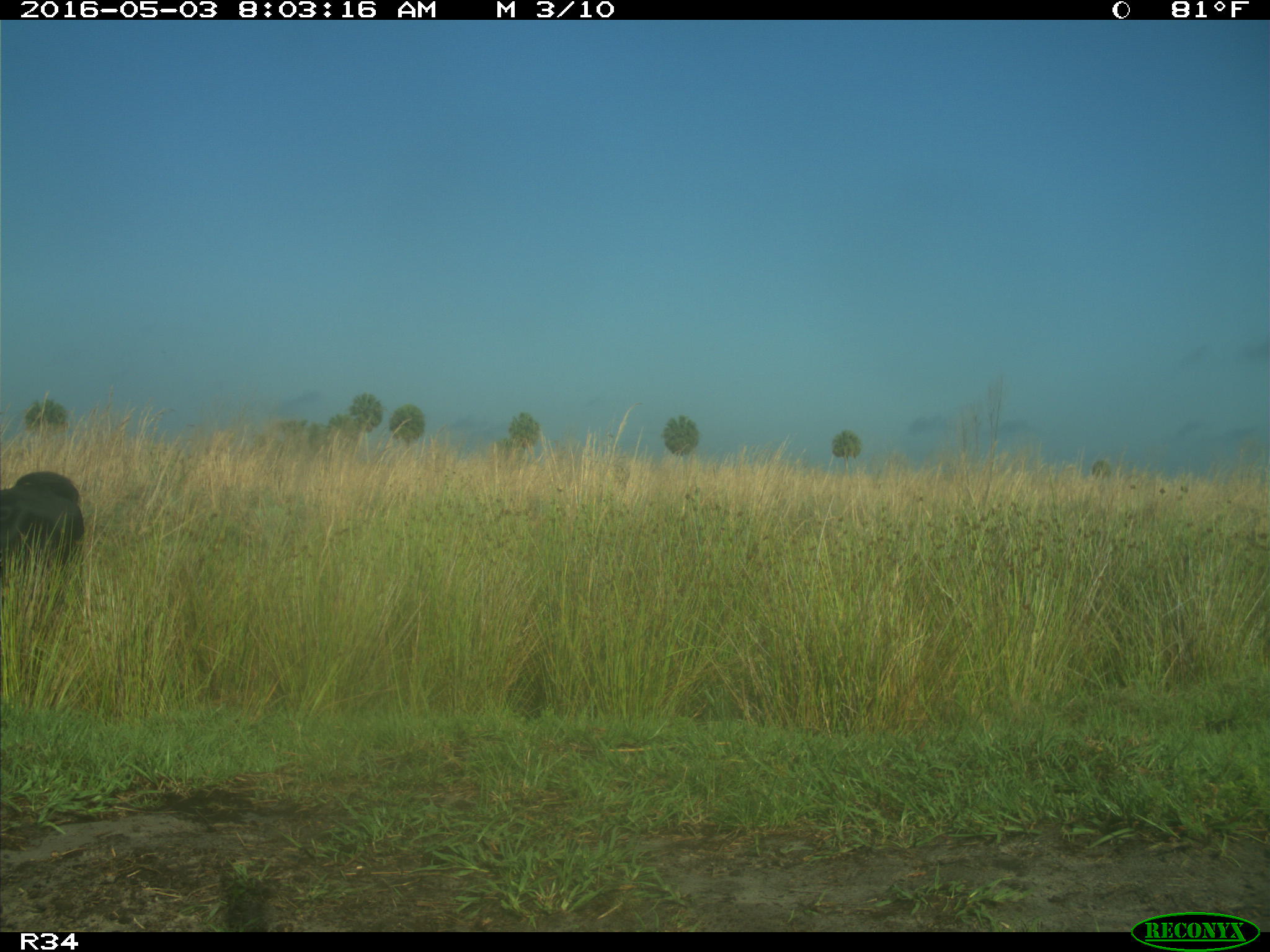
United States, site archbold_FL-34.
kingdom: Animalia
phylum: Chordata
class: Mammalia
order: Artiodactyla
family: Bovidae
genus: Bos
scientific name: Bos taurus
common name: domestic cow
Bos taurus (domestic cow).